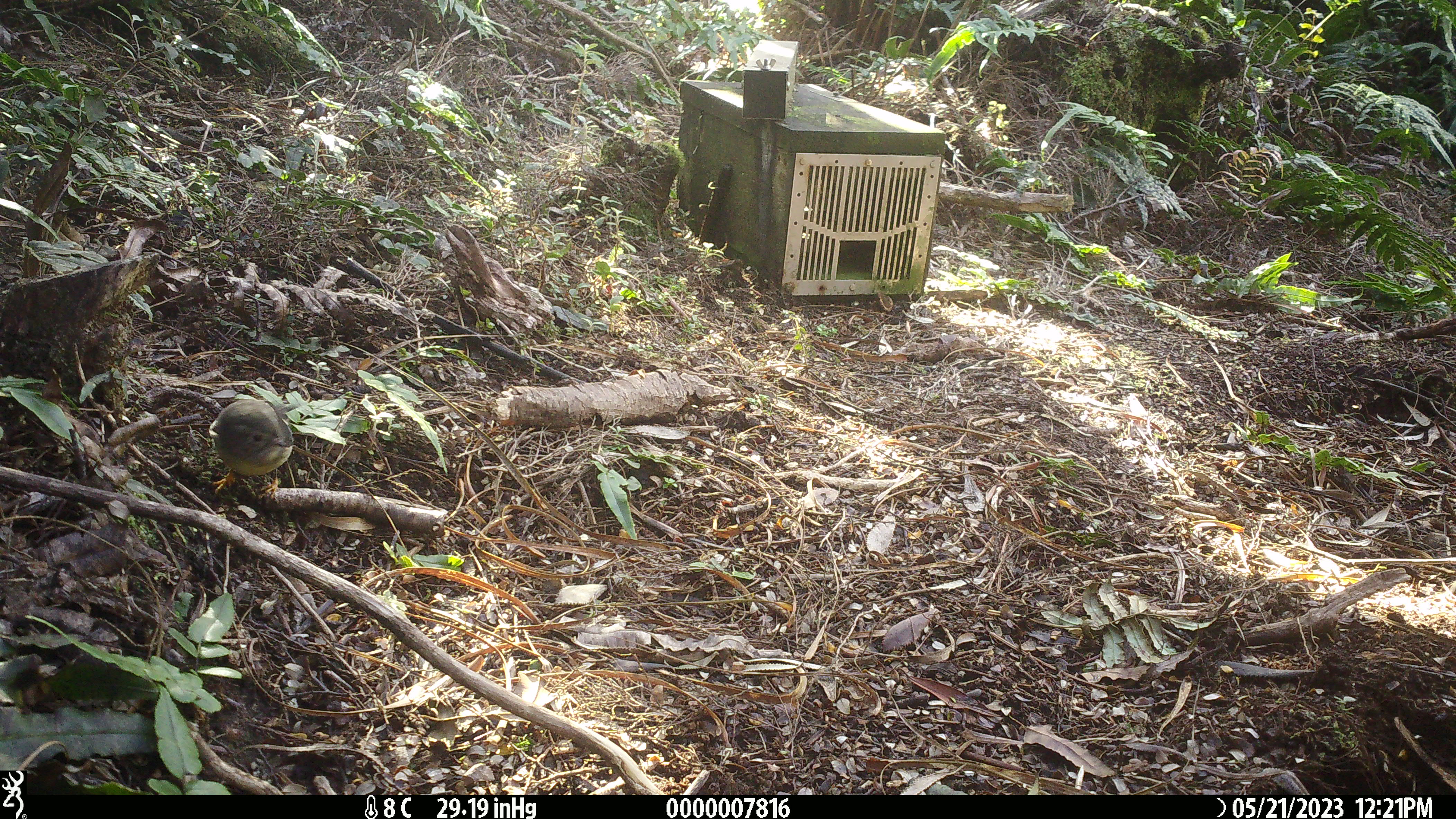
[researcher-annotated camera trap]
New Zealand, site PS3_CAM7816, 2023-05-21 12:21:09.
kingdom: Animalia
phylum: Chordata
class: Aves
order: Passeriformes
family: Petroicidae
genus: Petroica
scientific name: Petroica macrocephala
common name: tomtit